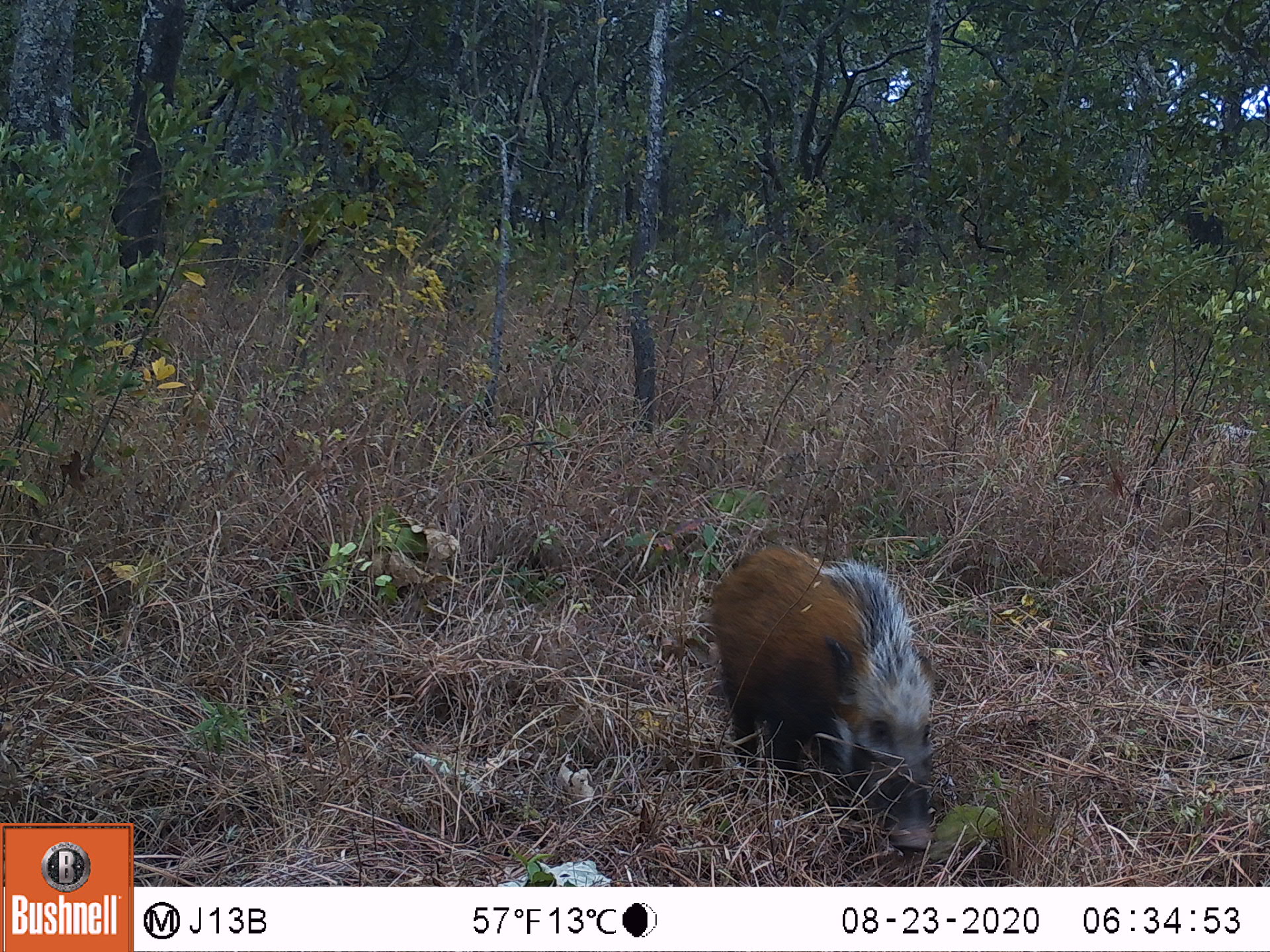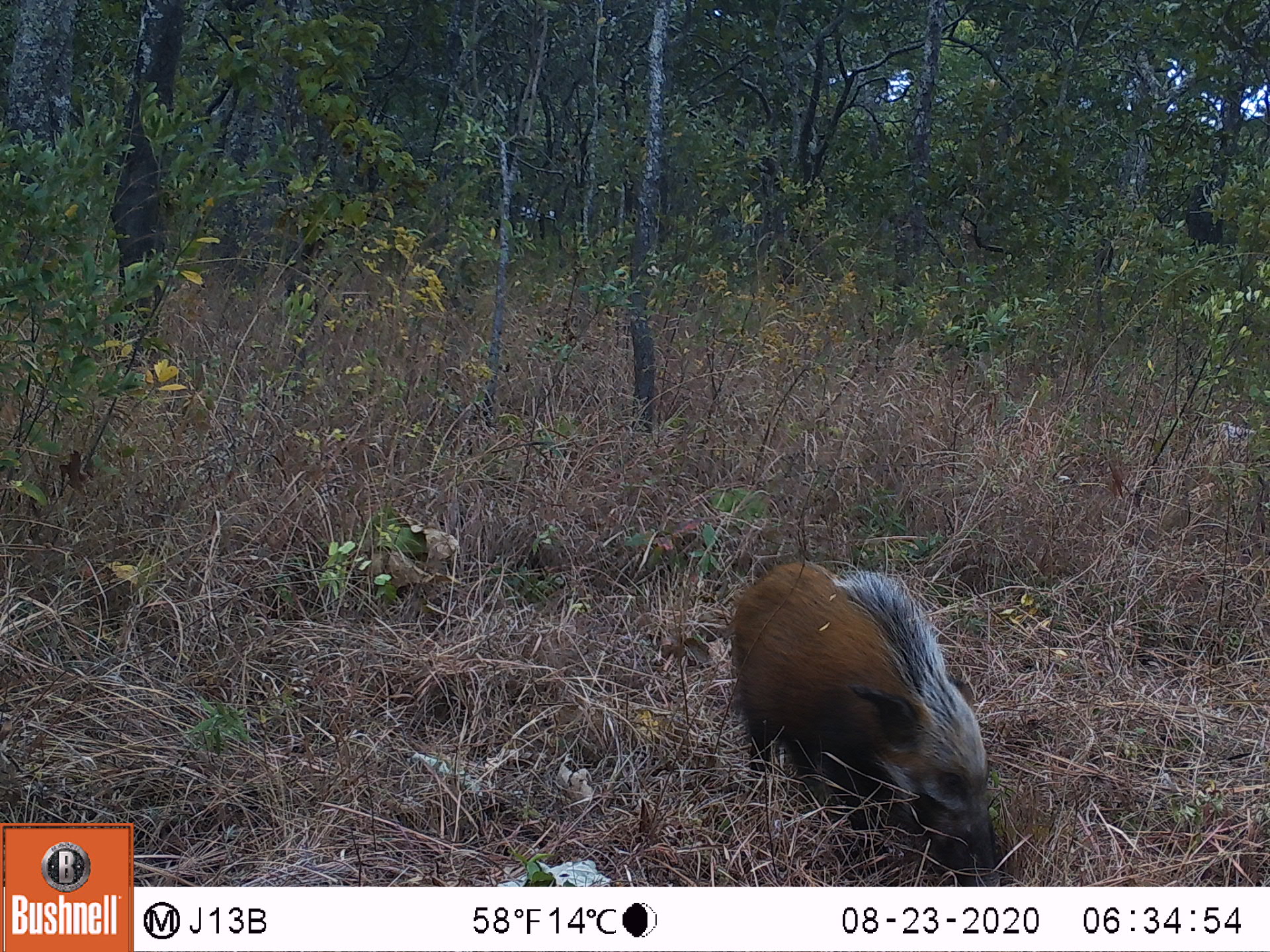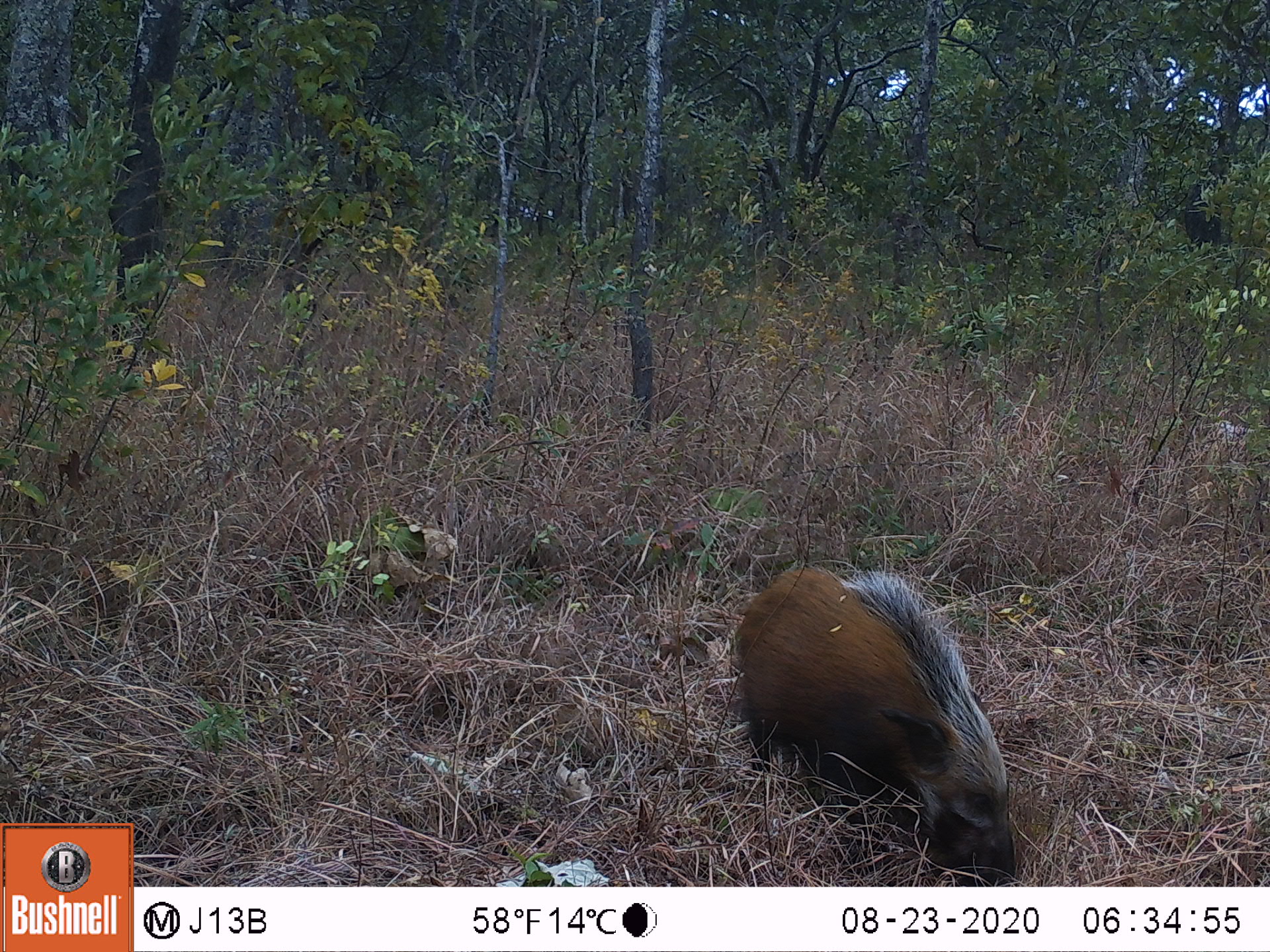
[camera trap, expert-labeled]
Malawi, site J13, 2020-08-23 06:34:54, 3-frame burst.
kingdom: Animalia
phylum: Chordata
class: Mammalia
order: Artiodactyla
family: Suidae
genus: Potamochoerus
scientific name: Potamochoerus larvatus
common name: bushpig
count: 1